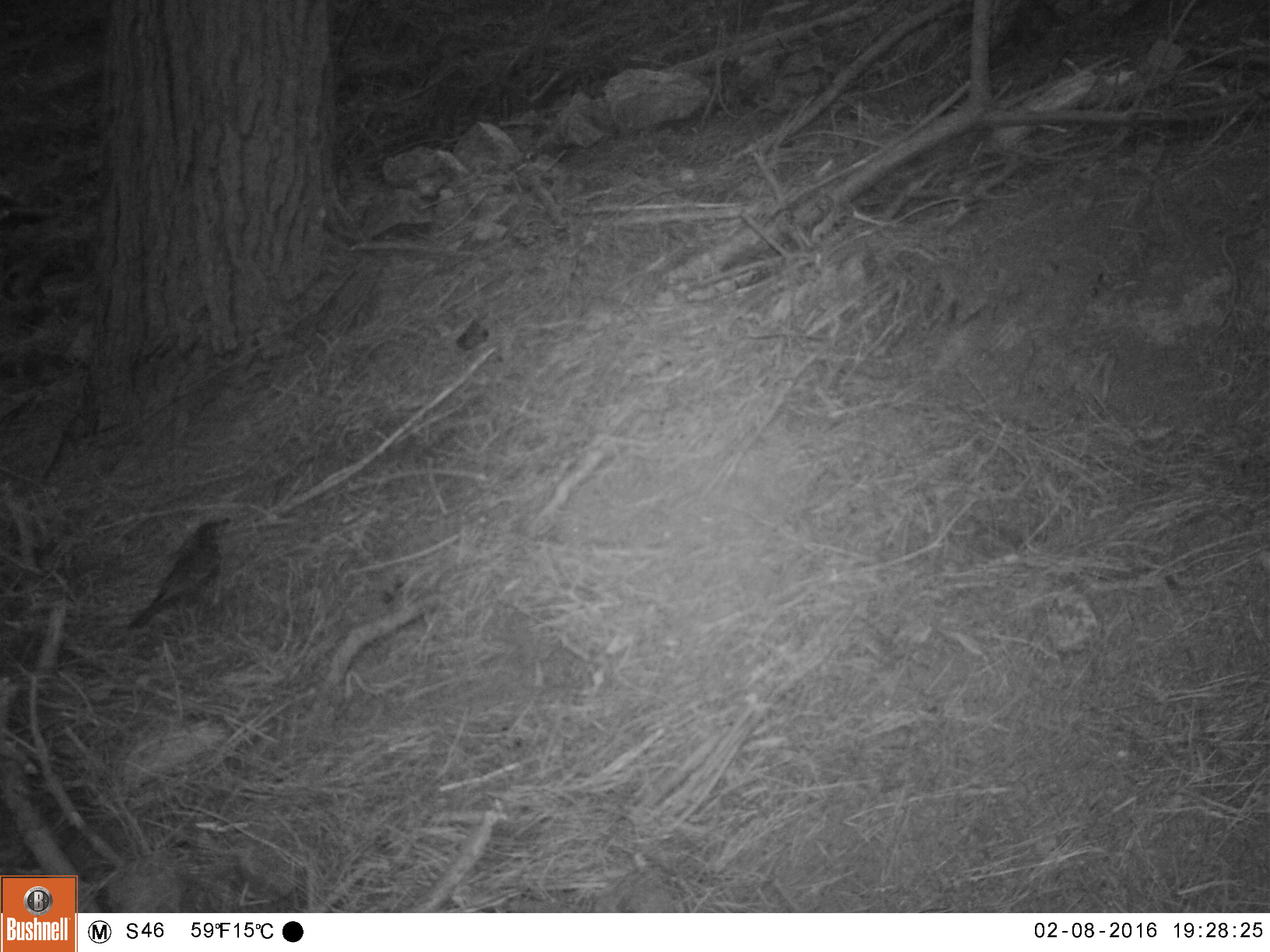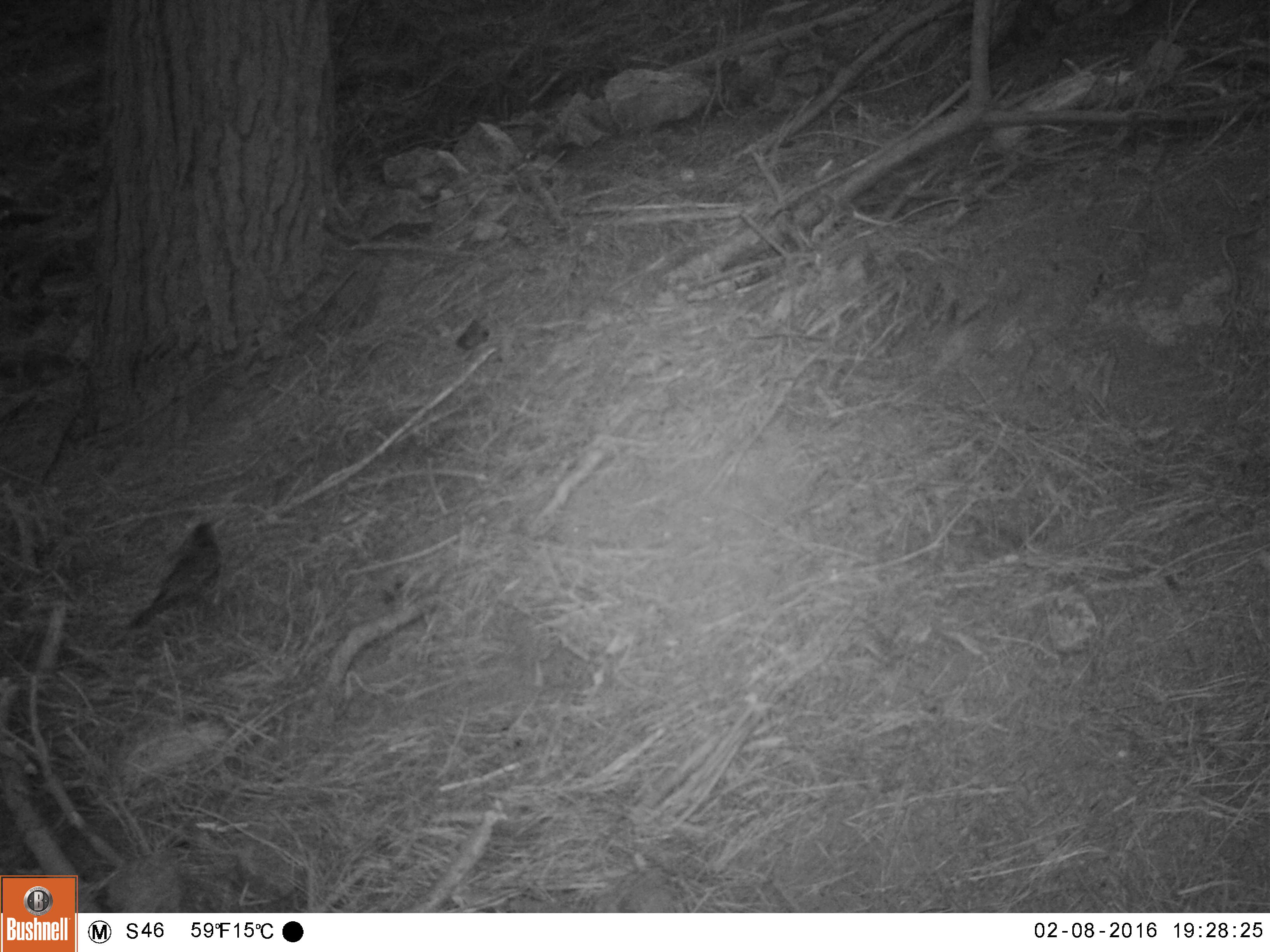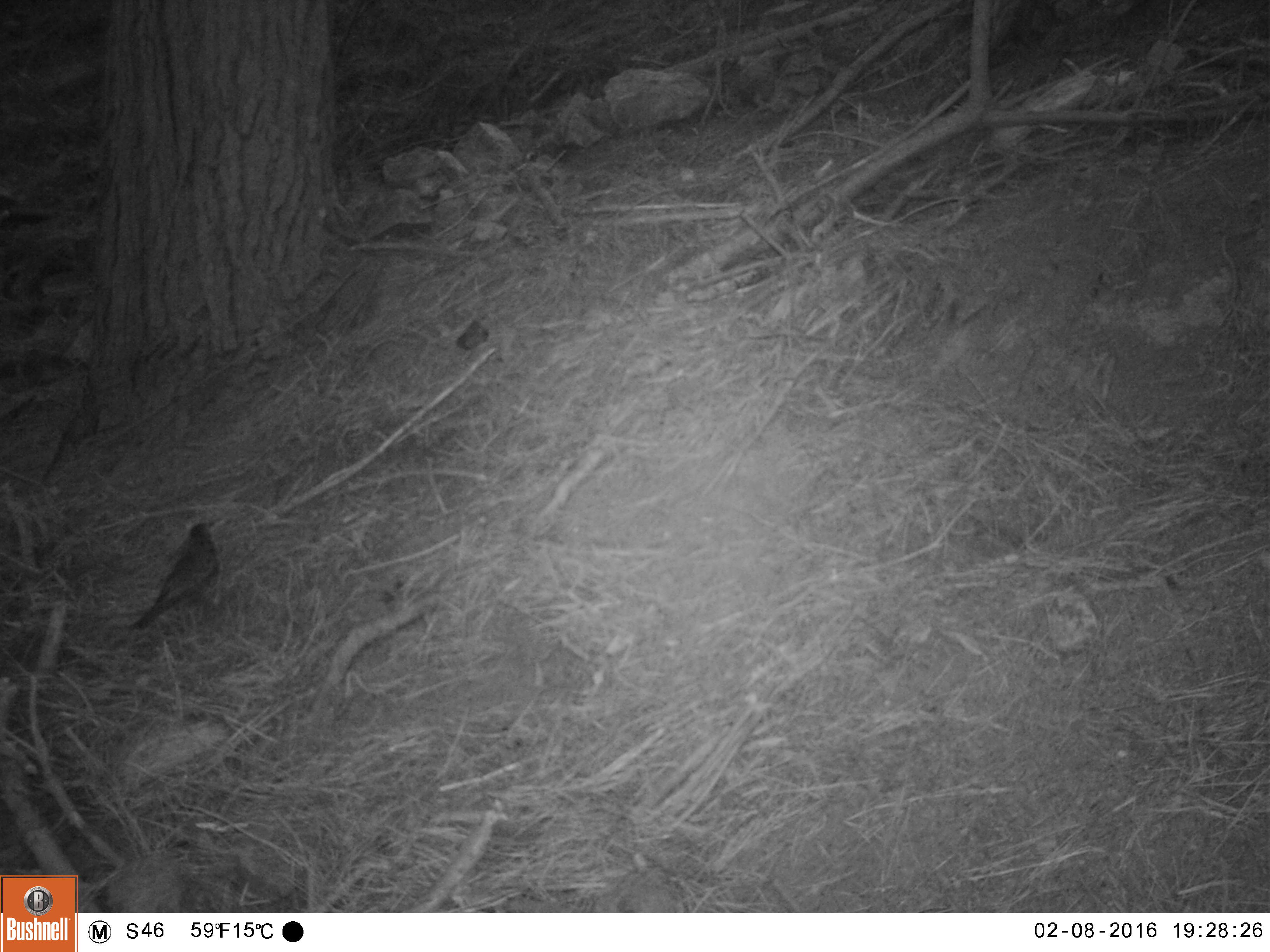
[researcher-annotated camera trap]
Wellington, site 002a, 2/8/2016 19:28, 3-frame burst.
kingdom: Animalia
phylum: Chordata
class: Aves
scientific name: Aves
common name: bird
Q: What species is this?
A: Bird (Aves).